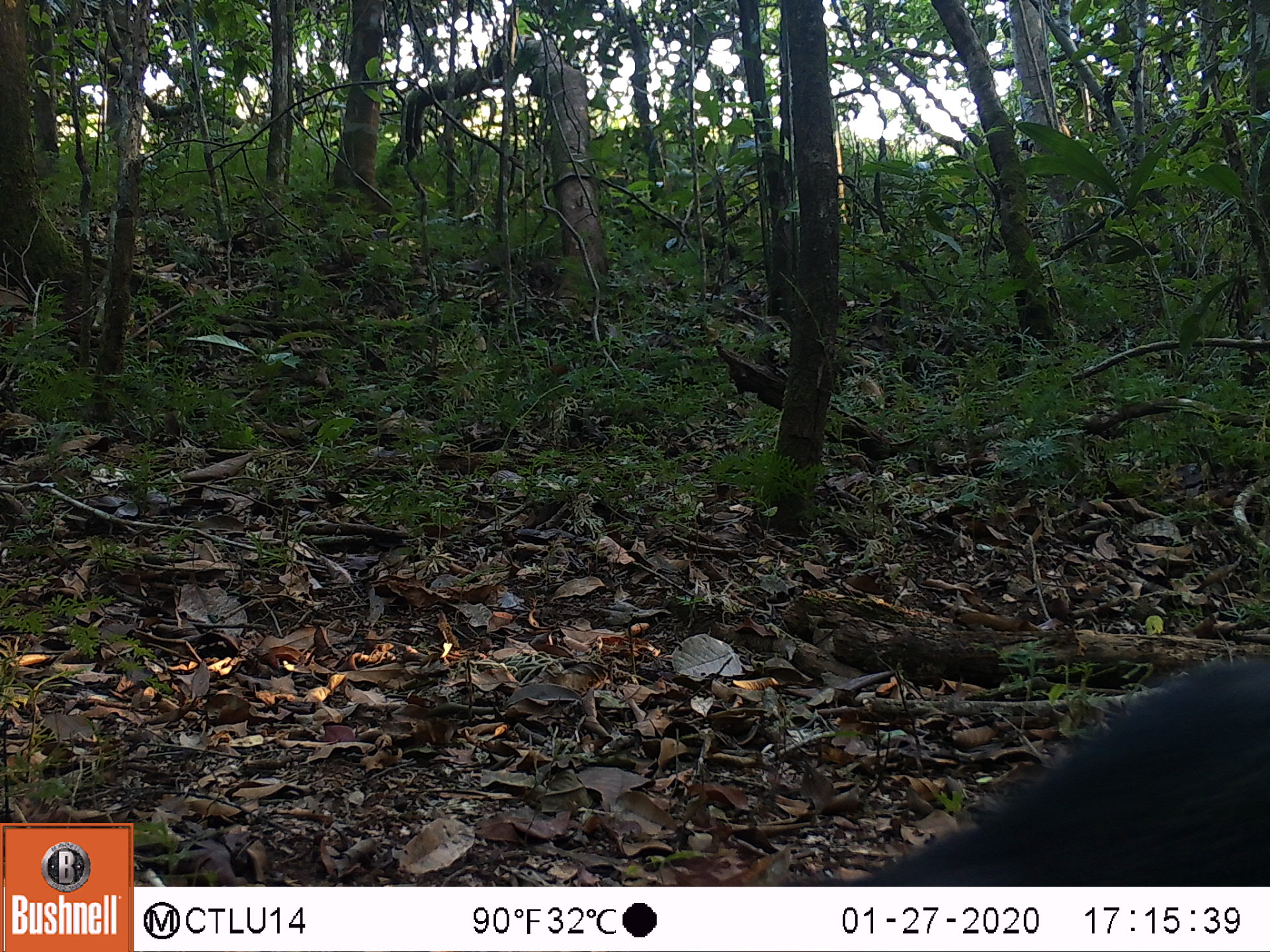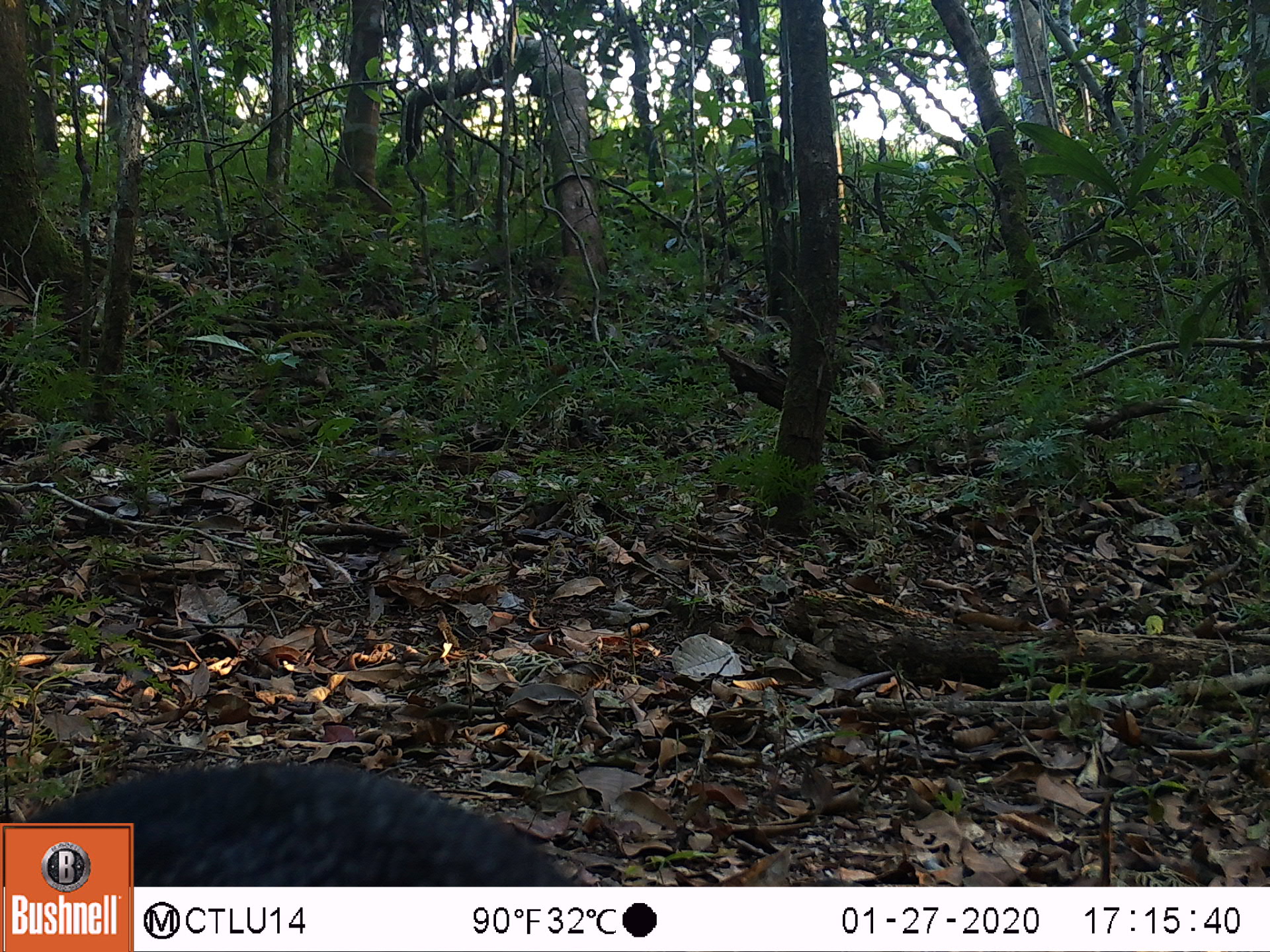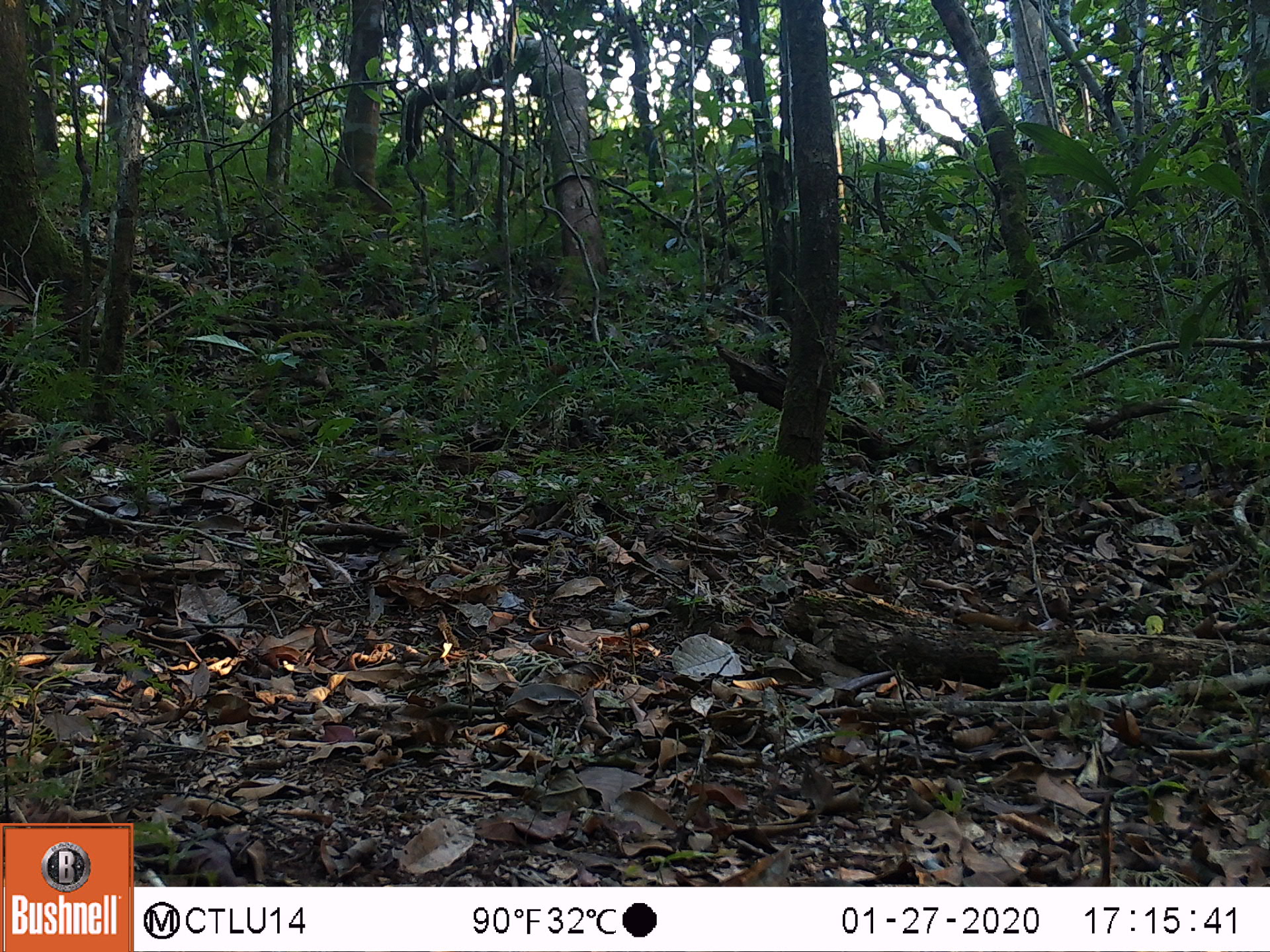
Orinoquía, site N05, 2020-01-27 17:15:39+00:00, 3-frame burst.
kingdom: Animalia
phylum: Chordata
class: Mammalia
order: Rodentia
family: Dasyproctidae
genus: Dasyprocta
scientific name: Dasyprocta fuliginosa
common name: black agouti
Black agouti (Dasyprocta fuliginosa).